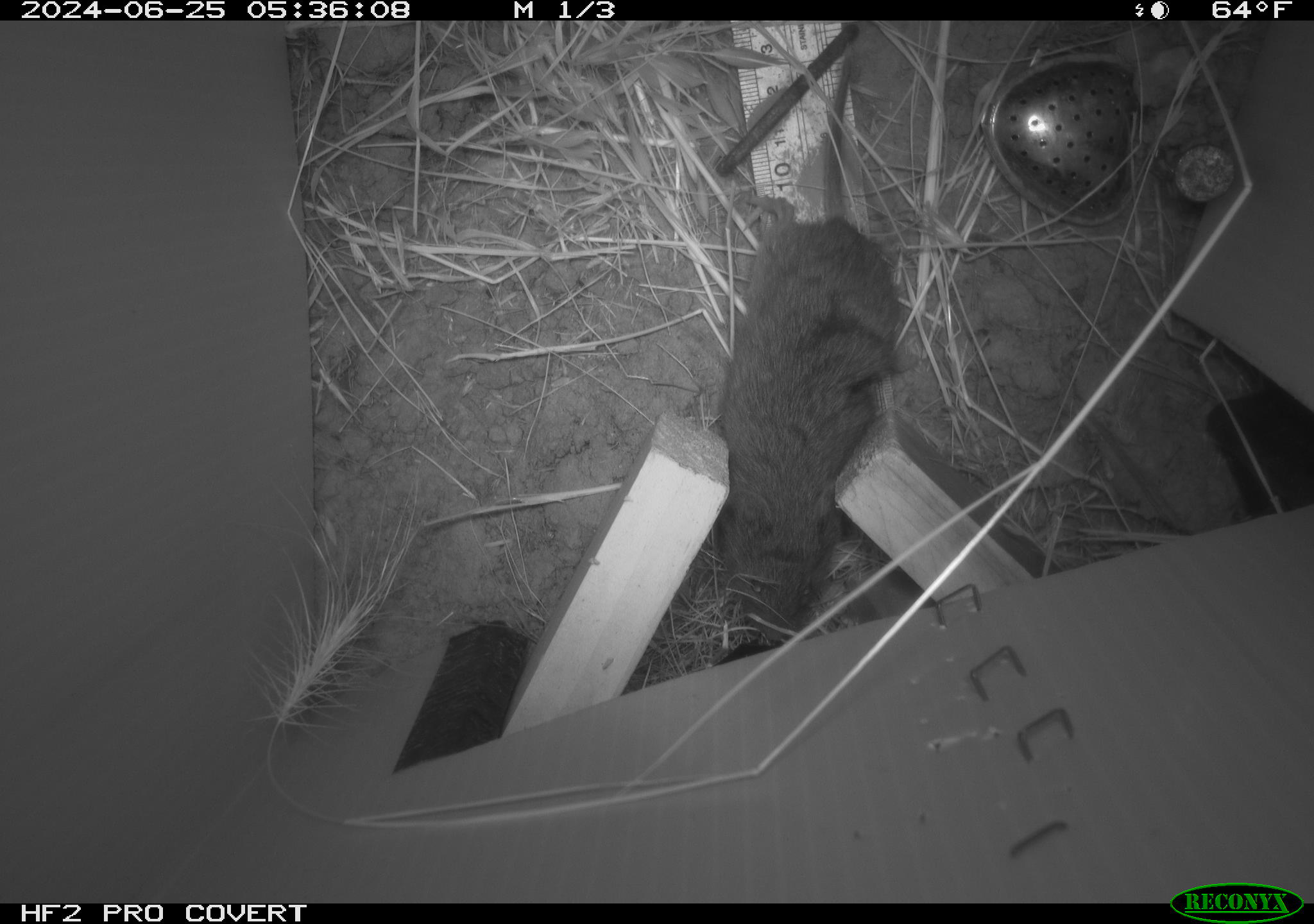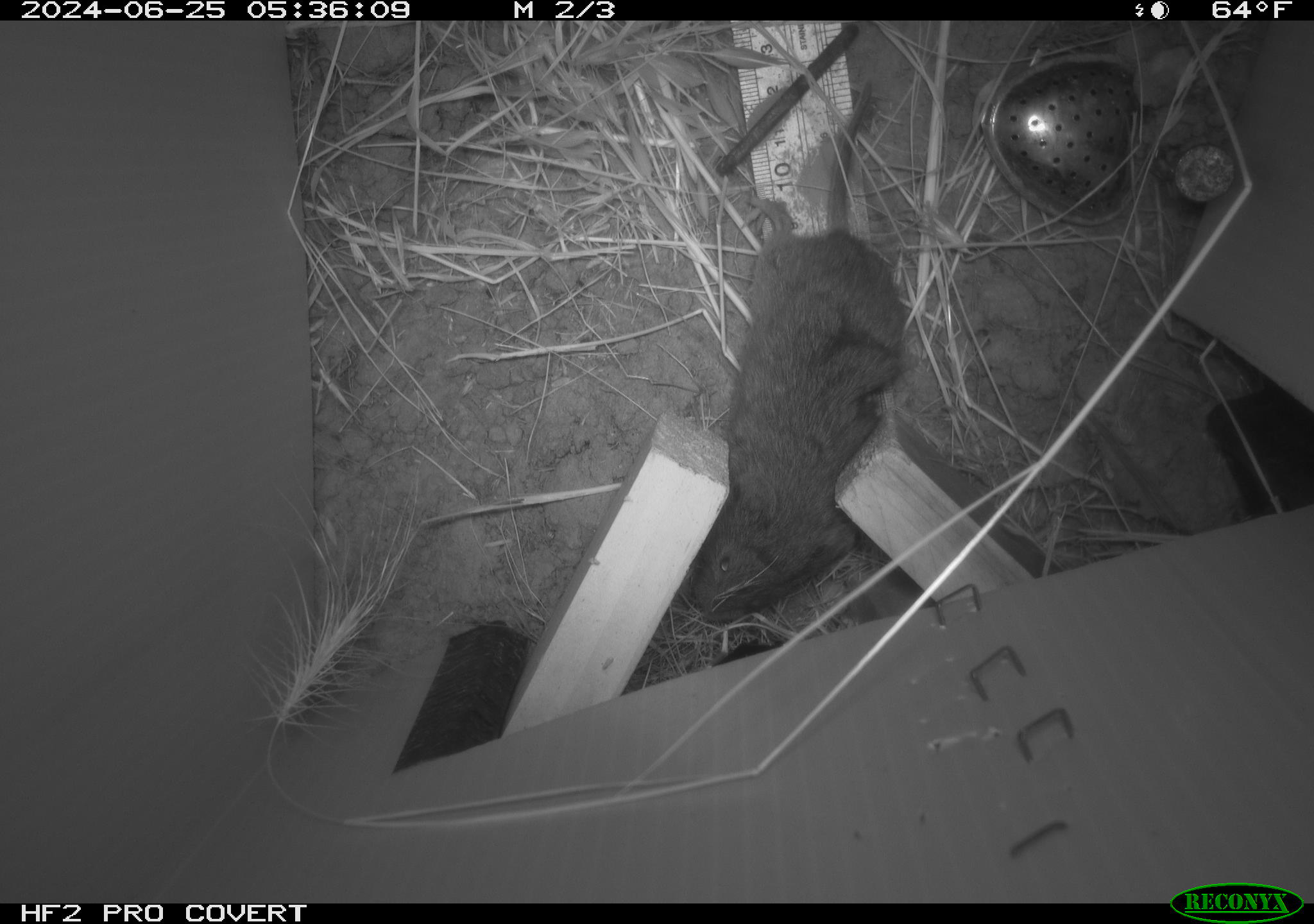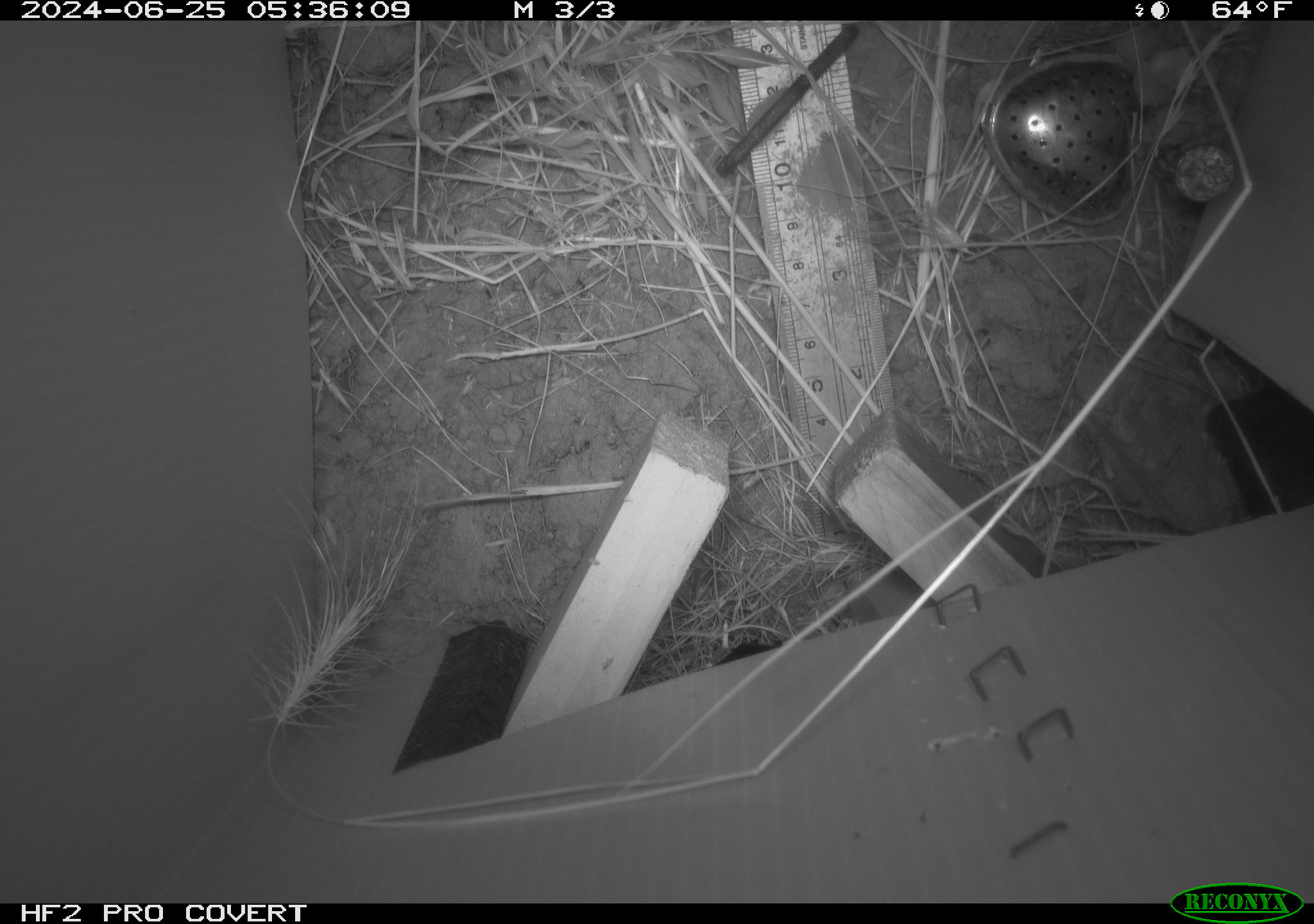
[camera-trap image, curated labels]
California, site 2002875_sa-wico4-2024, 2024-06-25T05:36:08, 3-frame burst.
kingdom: Animalia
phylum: Chordata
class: Mammalia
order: Rodentia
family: Cricetidae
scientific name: Arvicolinae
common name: voles, lemmings, and muskrats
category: arvicolinae subfamily